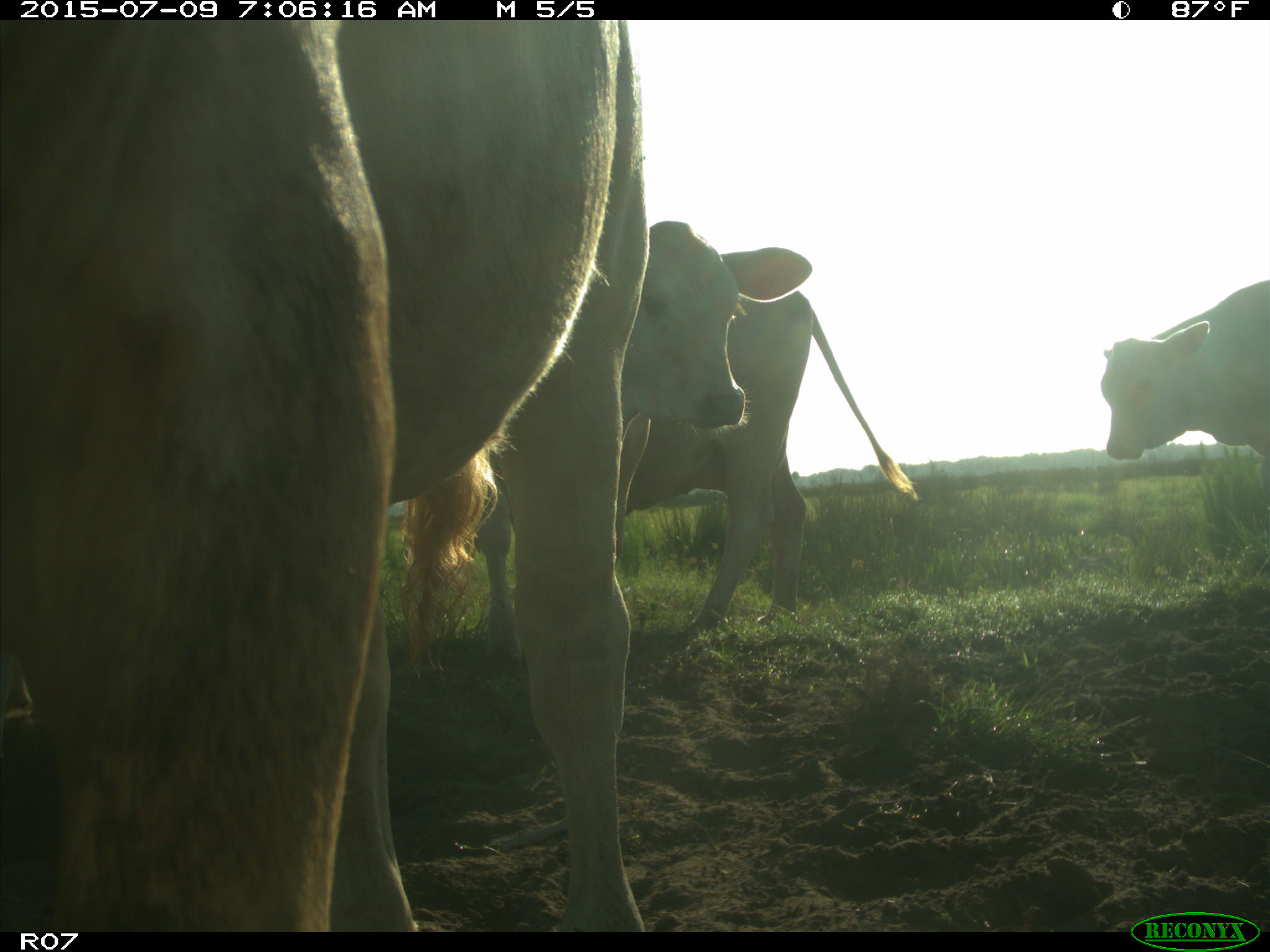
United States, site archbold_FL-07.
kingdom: Animalia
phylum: Chordata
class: Mammalia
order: Artiodactyla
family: Bovidae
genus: Bos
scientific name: Bos taurus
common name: domestic cow